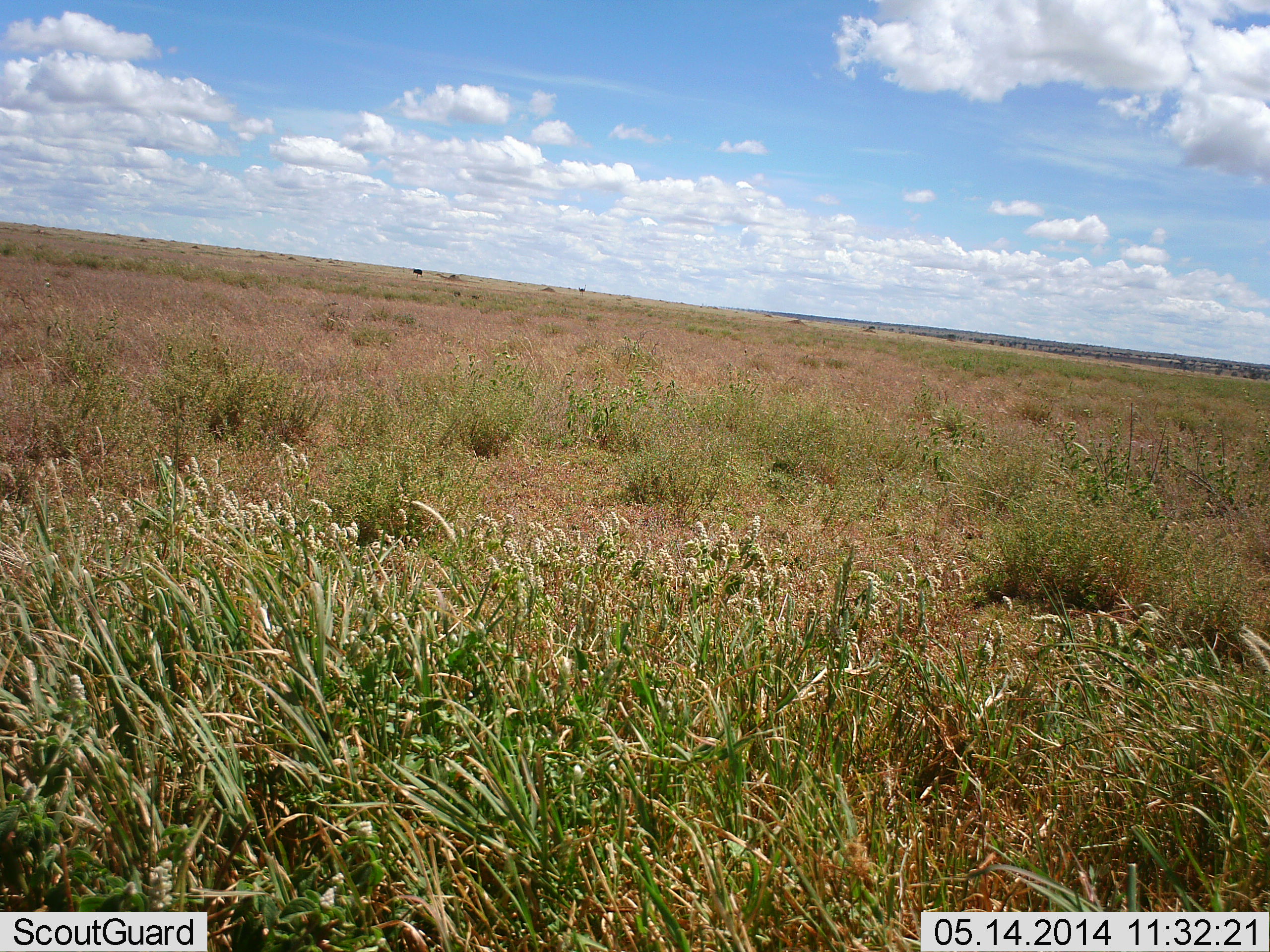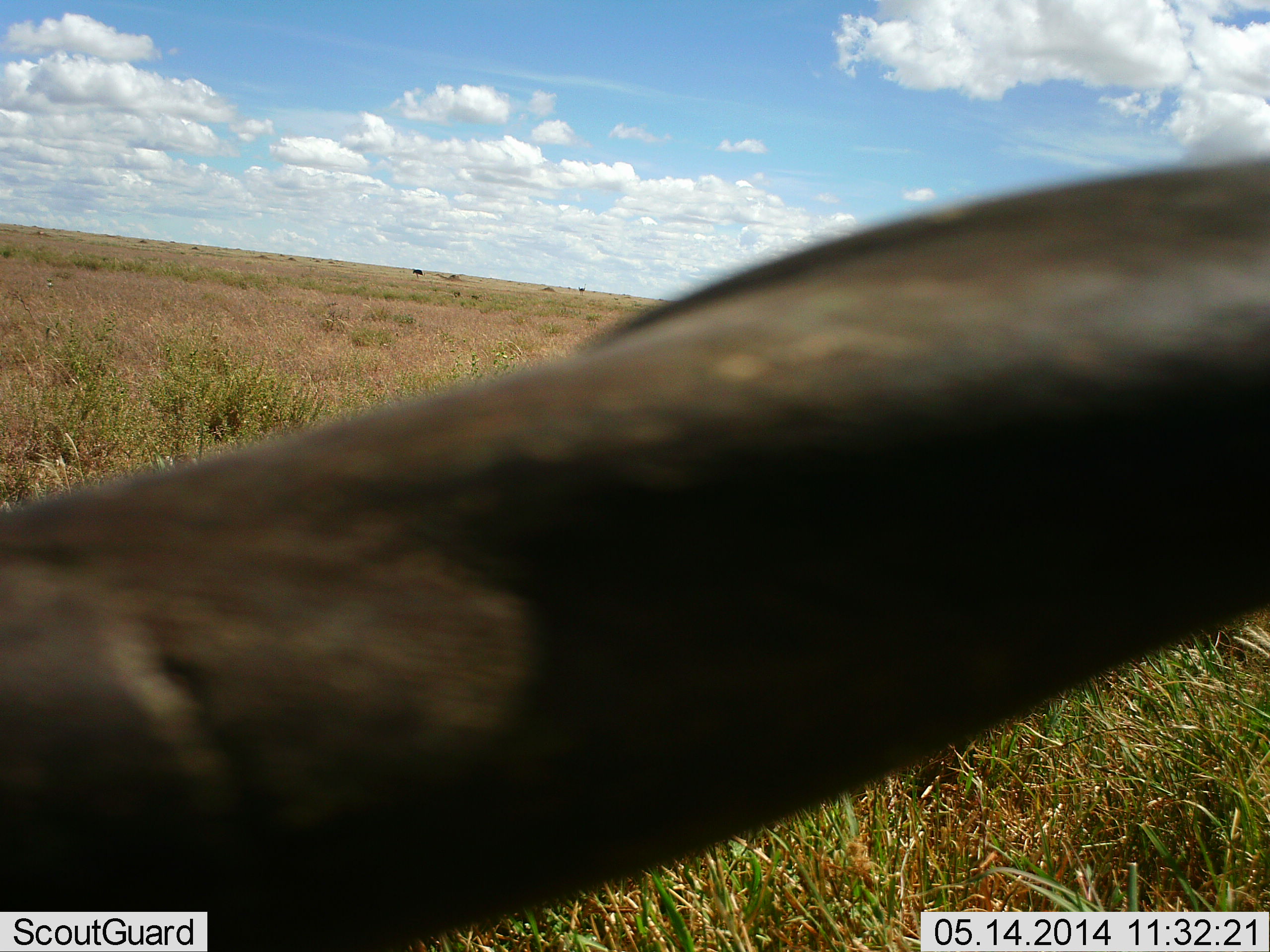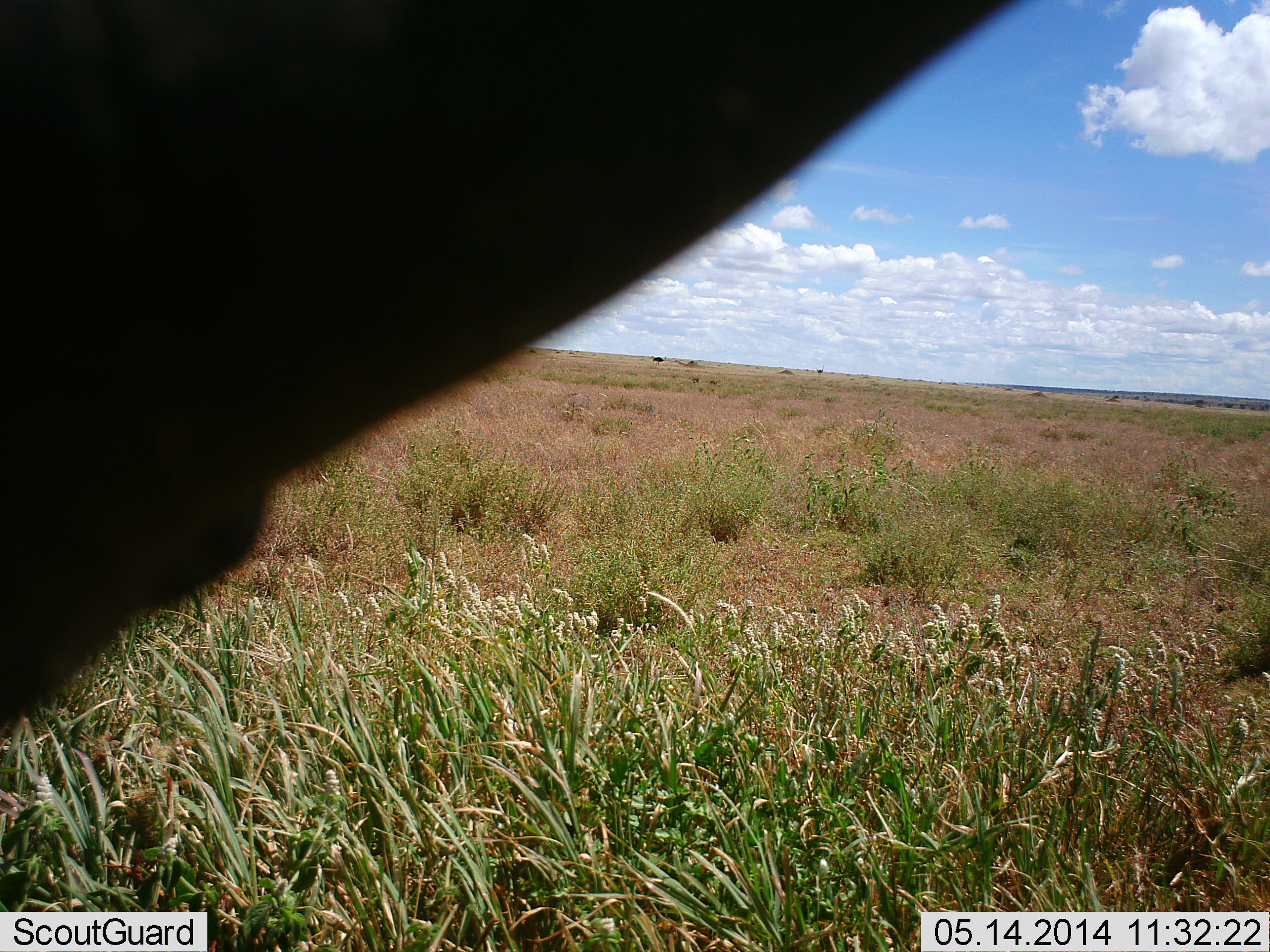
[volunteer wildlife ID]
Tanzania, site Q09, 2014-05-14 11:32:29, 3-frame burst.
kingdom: Animalia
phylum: Chordata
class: Mammalia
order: Artiodactyla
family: Bovidae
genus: Connochaetes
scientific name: Connochaetes taurinus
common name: blue wildebeest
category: wildebeest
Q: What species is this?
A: Wildebeest (blue wildebeest) (Connochaetes taurinus).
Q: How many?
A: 1.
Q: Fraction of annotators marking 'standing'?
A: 40%.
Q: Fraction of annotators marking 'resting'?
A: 0%.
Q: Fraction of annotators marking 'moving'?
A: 60%.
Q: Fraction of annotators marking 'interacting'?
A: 0%.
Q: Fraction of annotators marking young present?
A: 0%.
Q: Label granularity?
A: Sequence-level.